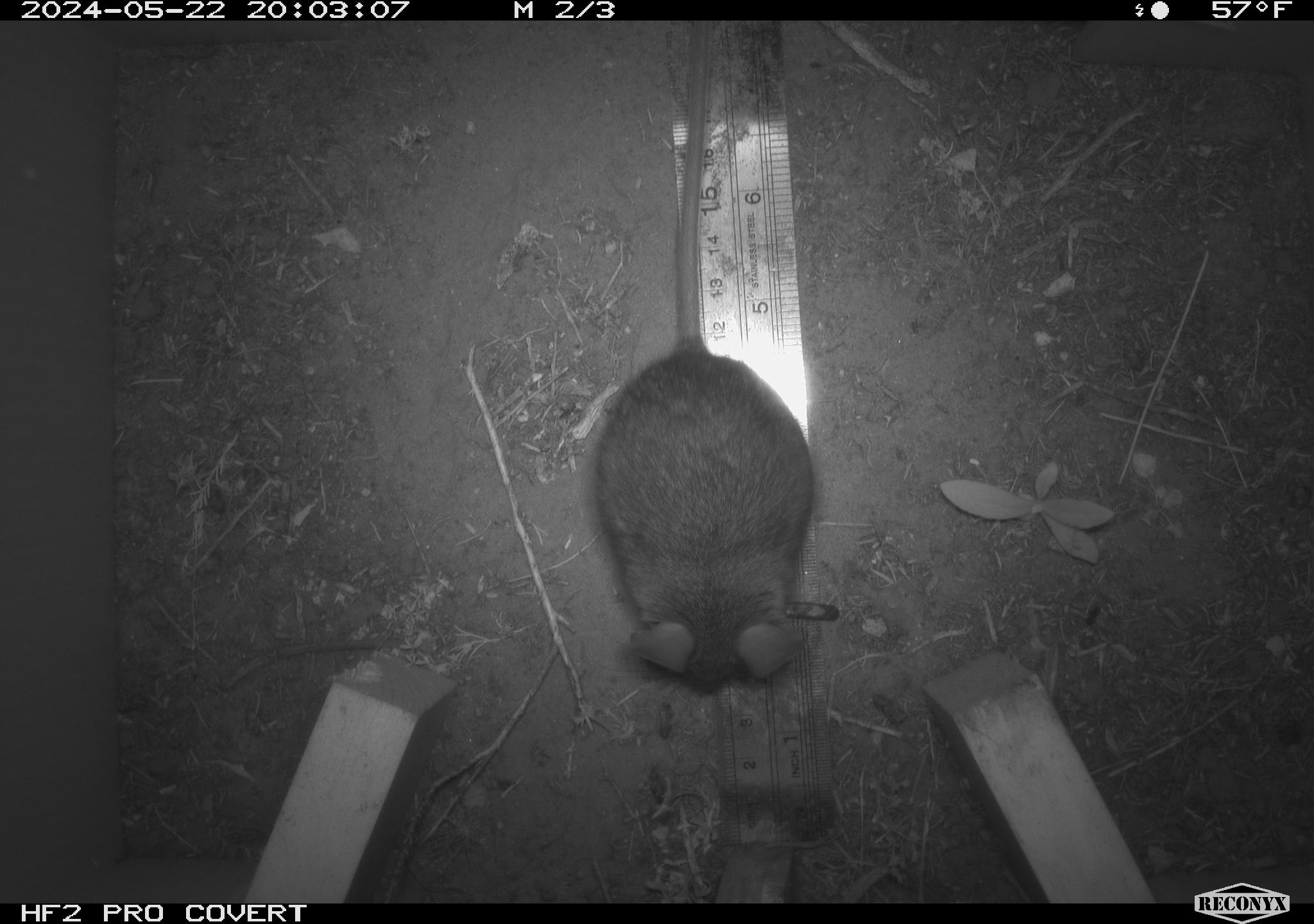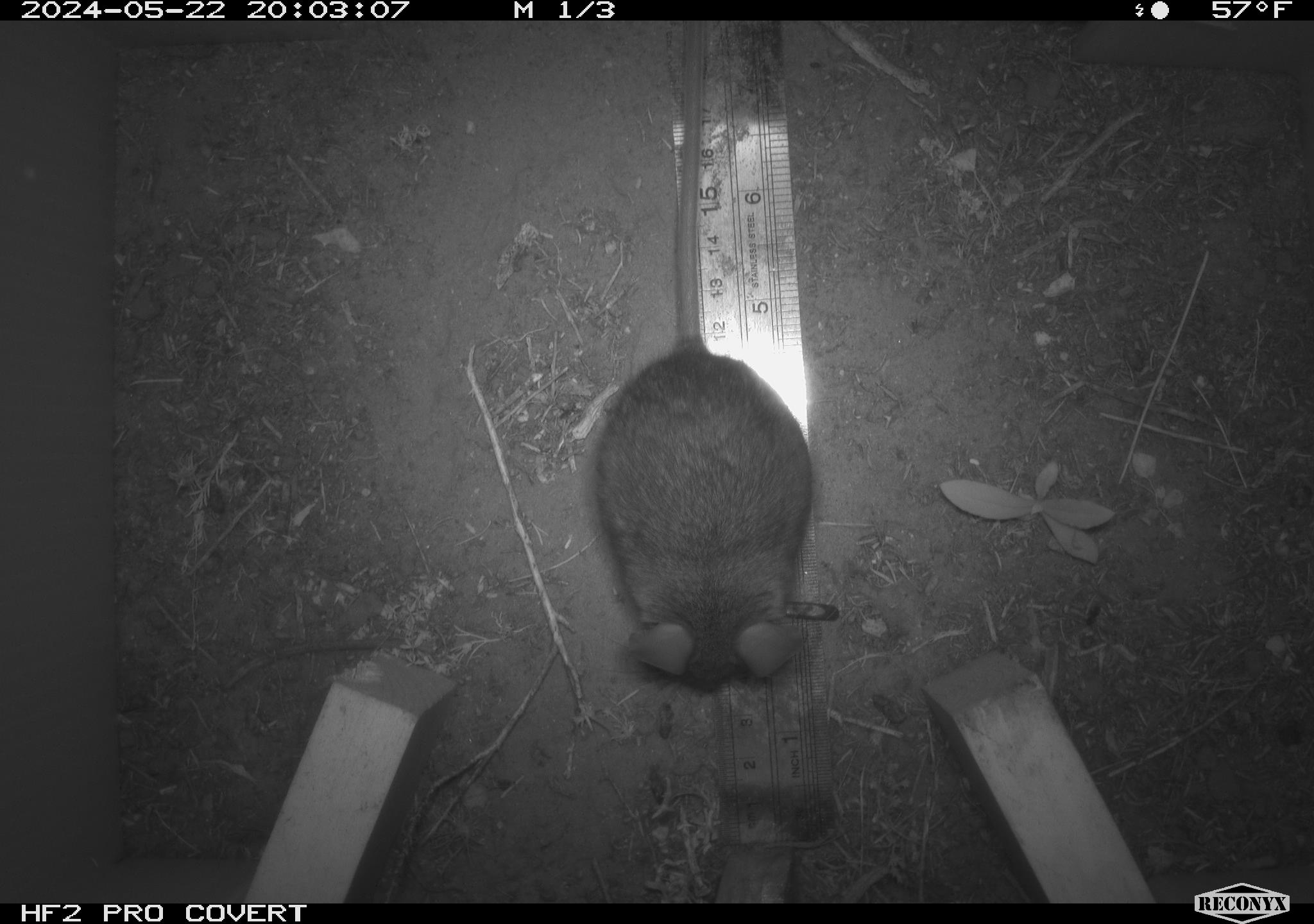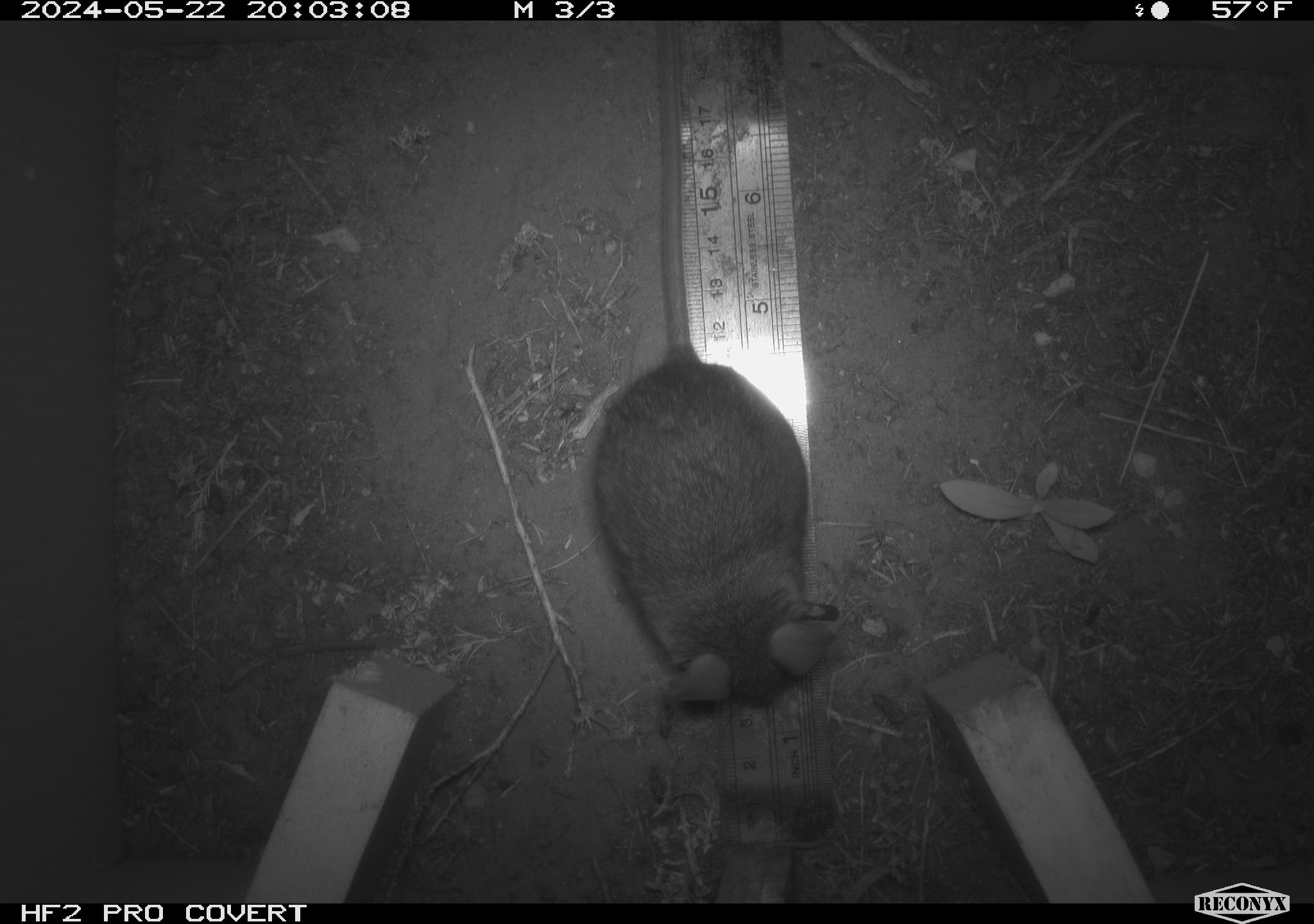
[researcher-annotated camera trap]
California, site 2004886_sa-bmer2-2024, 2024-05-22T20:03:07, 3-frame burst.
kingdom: Animalia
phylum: Chordata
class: Mammalia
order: Rodentia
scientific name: Rodentia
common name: woodrat or rat or mouse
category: woodrat or rat or mouse species